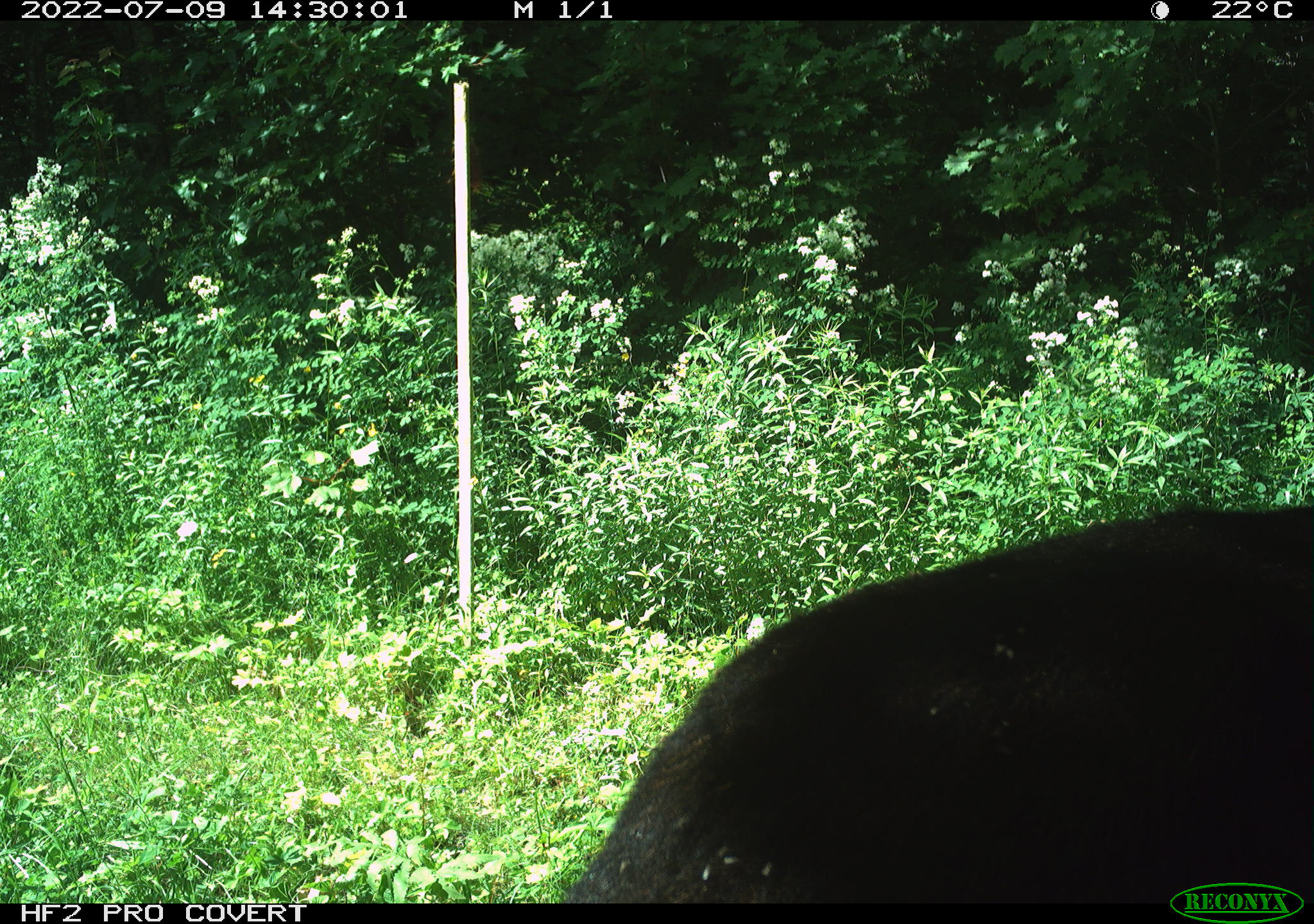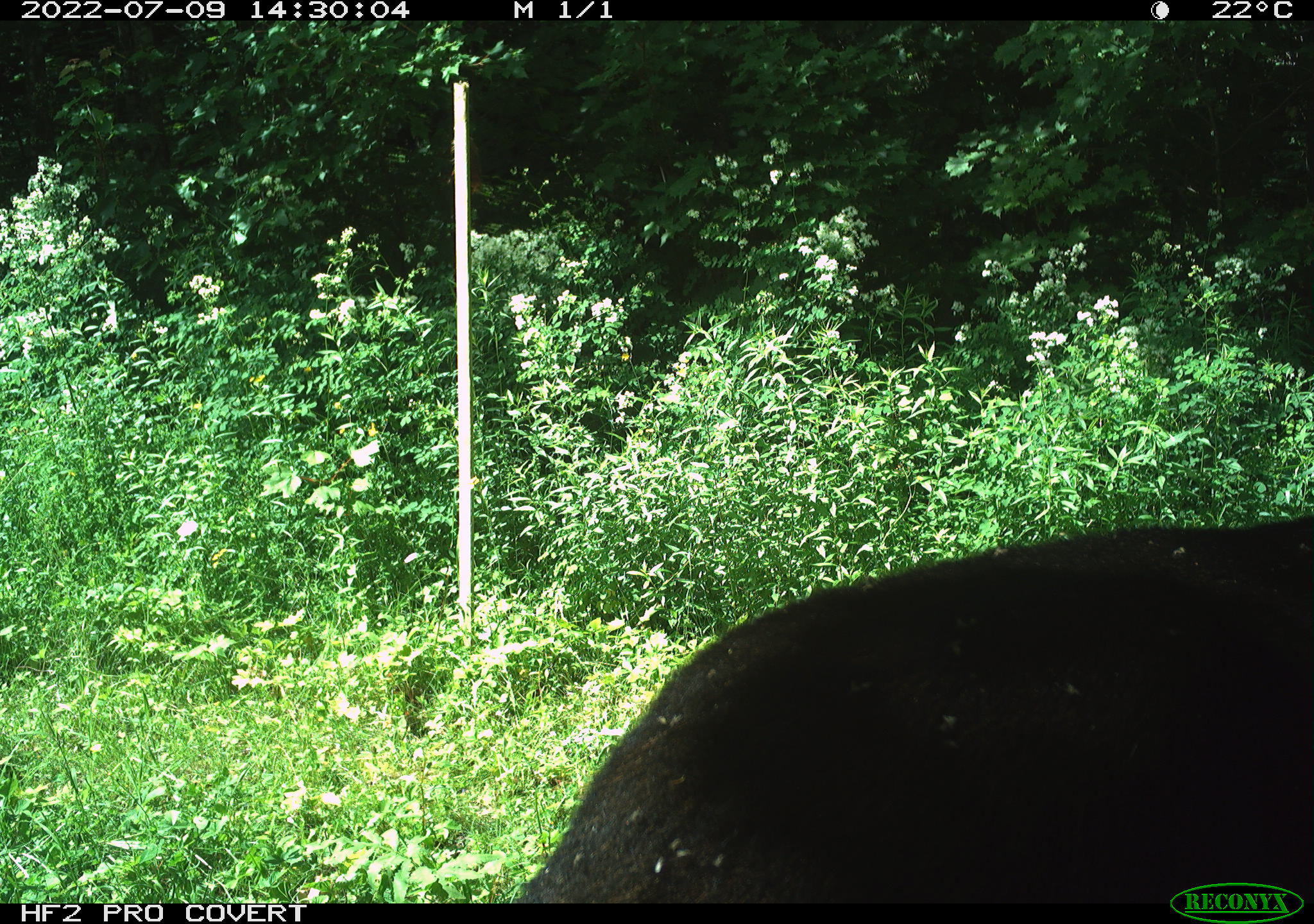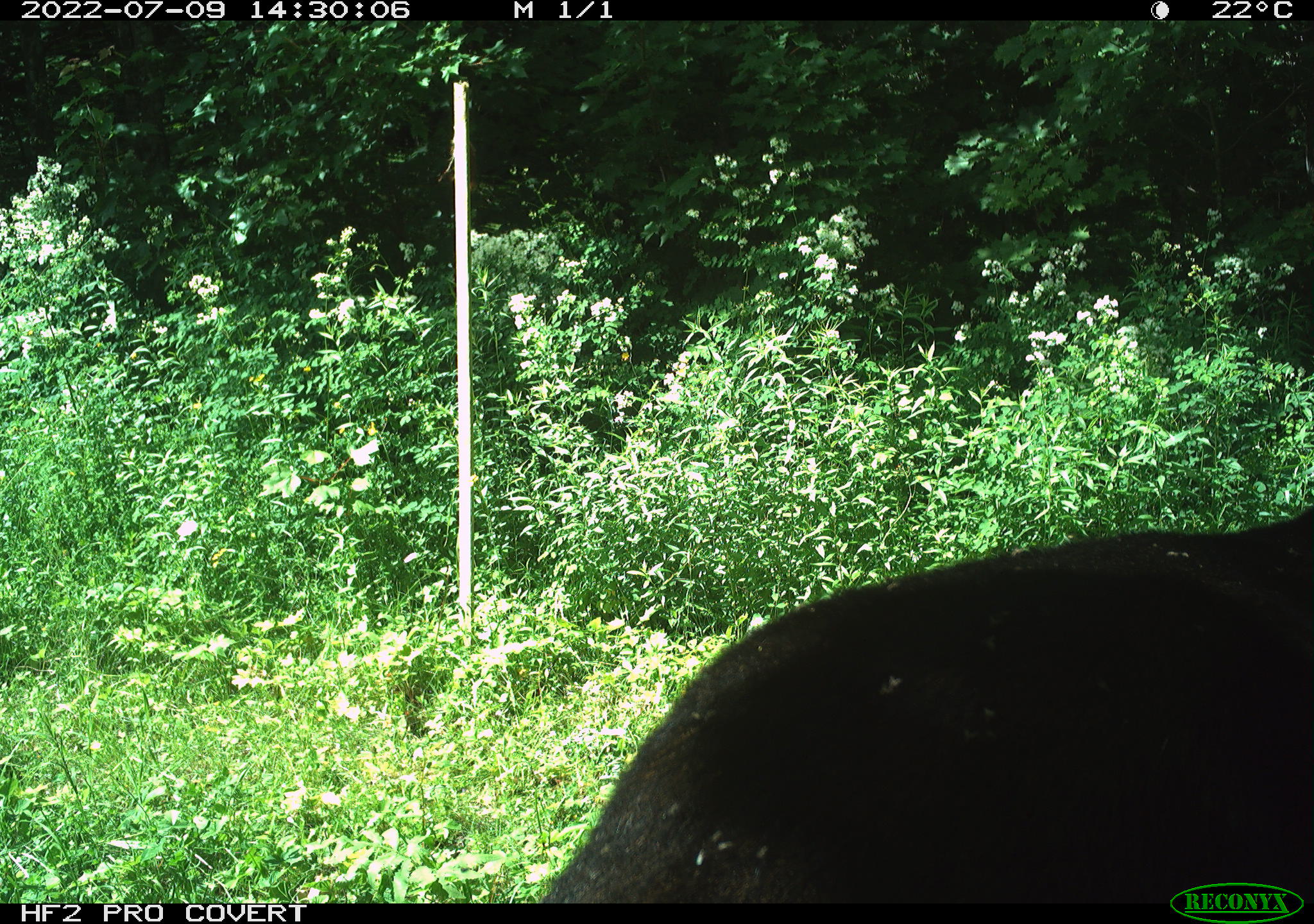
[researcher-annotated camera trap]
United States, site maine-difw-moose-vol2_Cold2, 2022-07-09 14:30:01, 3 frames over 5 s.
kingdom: Animalia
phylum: Chordata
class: Mammalia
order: Artiodactyla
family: Cervidae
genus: Alces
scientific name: Alces alces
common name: moose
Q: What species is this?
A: Moose (Alces alces).